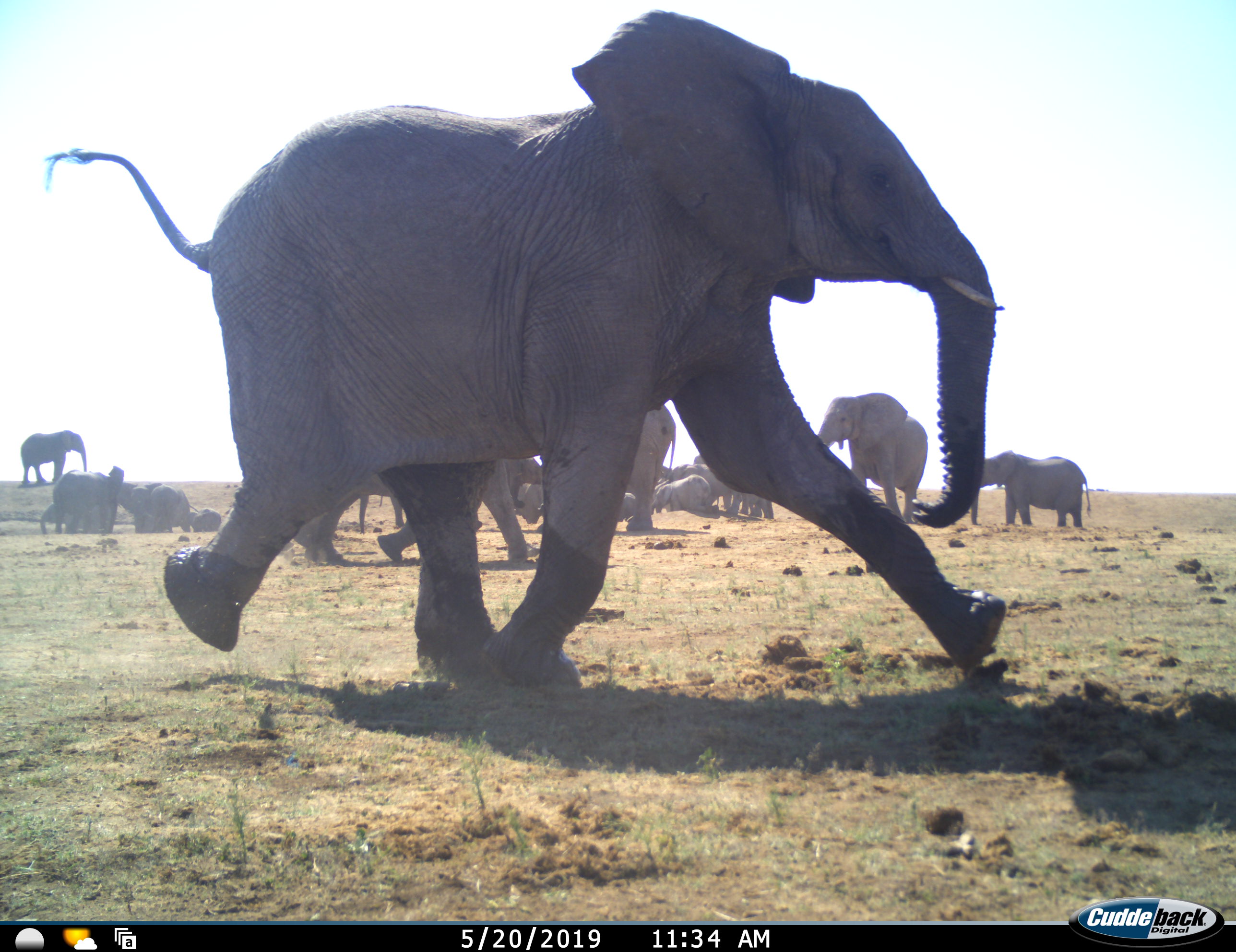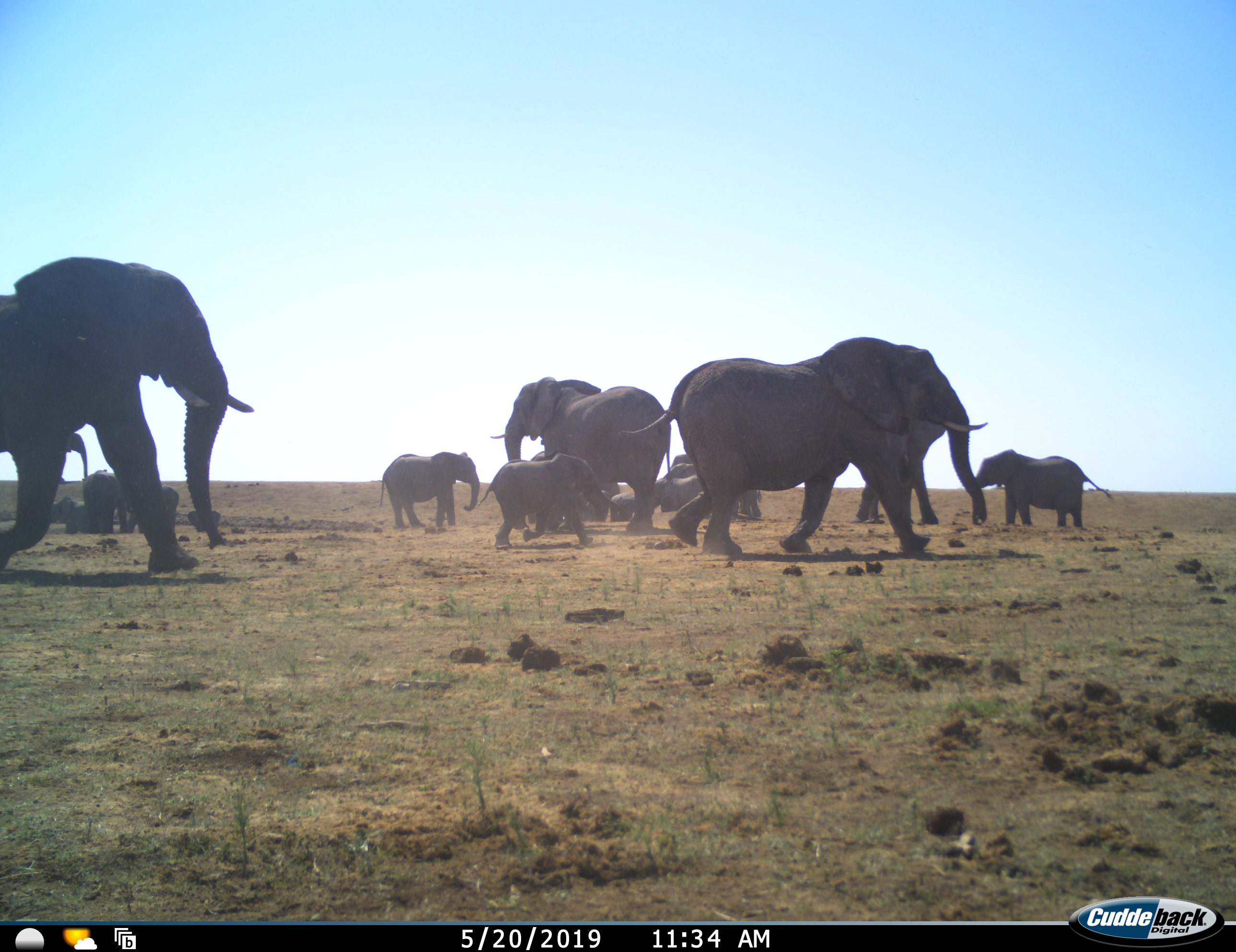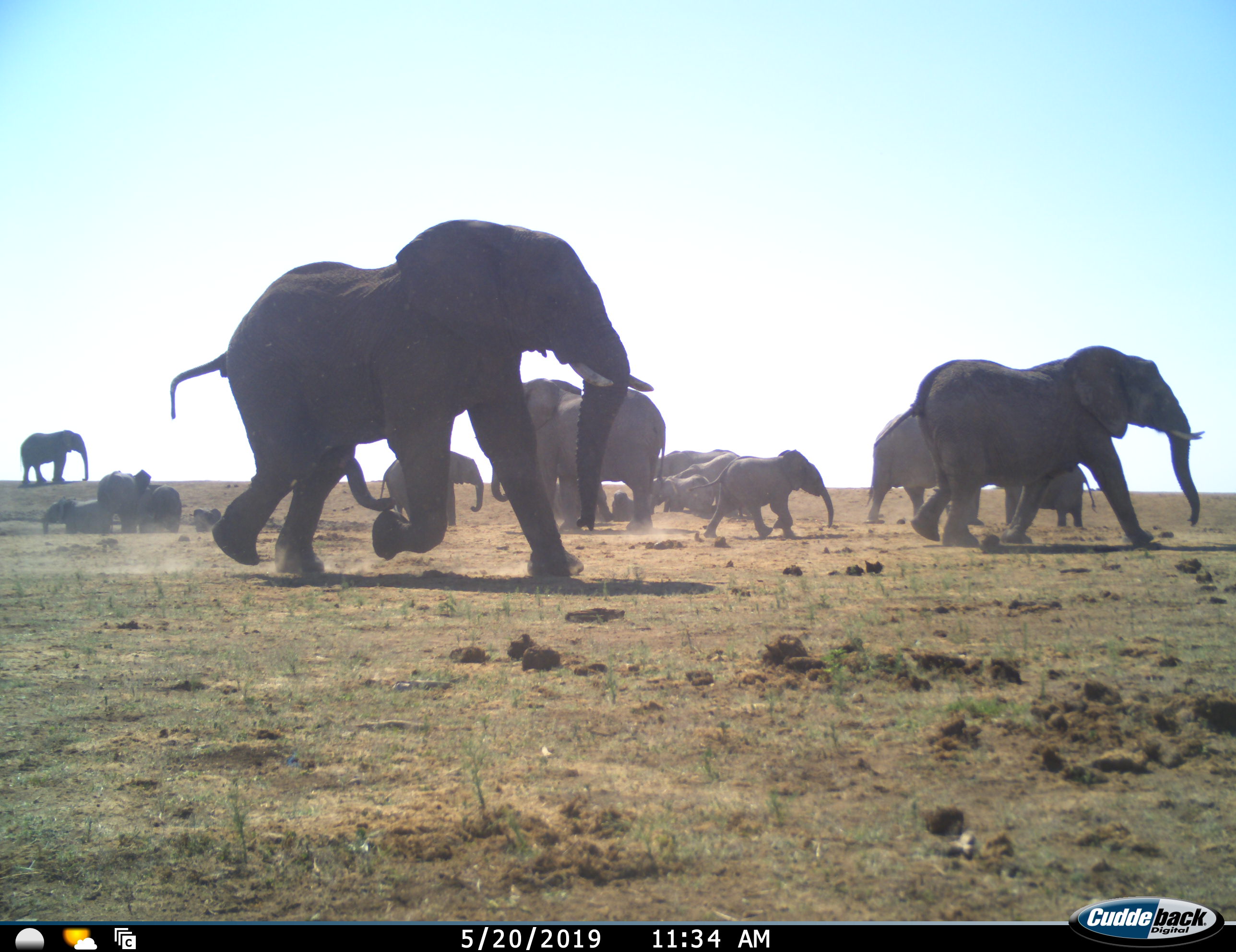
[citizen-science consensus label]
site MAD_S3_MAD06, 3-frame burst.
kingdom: Animalia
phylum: Chordata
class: Mammalia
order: Proboscidea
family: Elephantidae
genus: Loxodonta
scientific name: Loxodonta africana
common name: african bush elephant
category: elephant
Elephant (african bush elephant) (Loxodonta africana), count 11-50. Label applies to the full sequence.